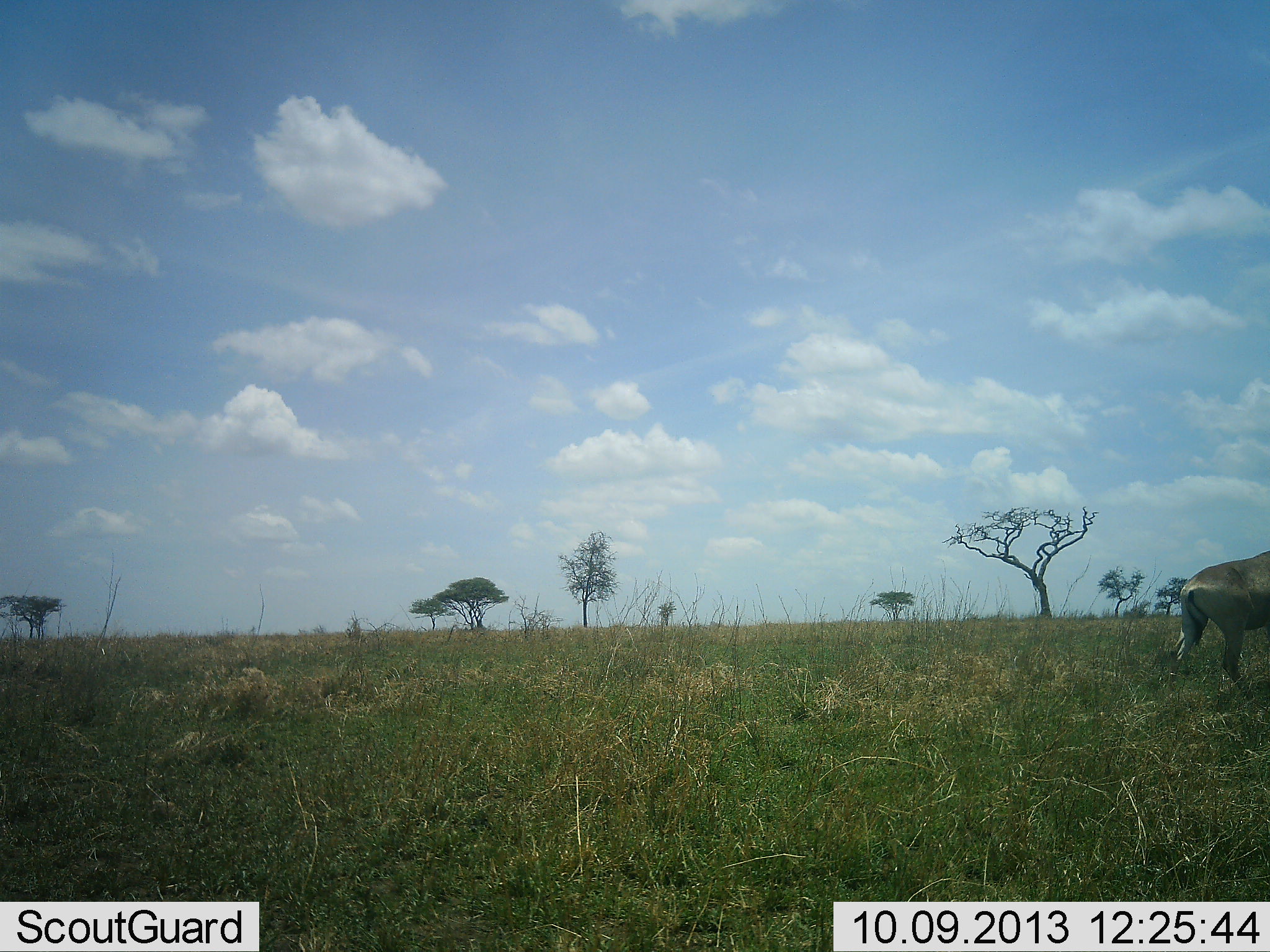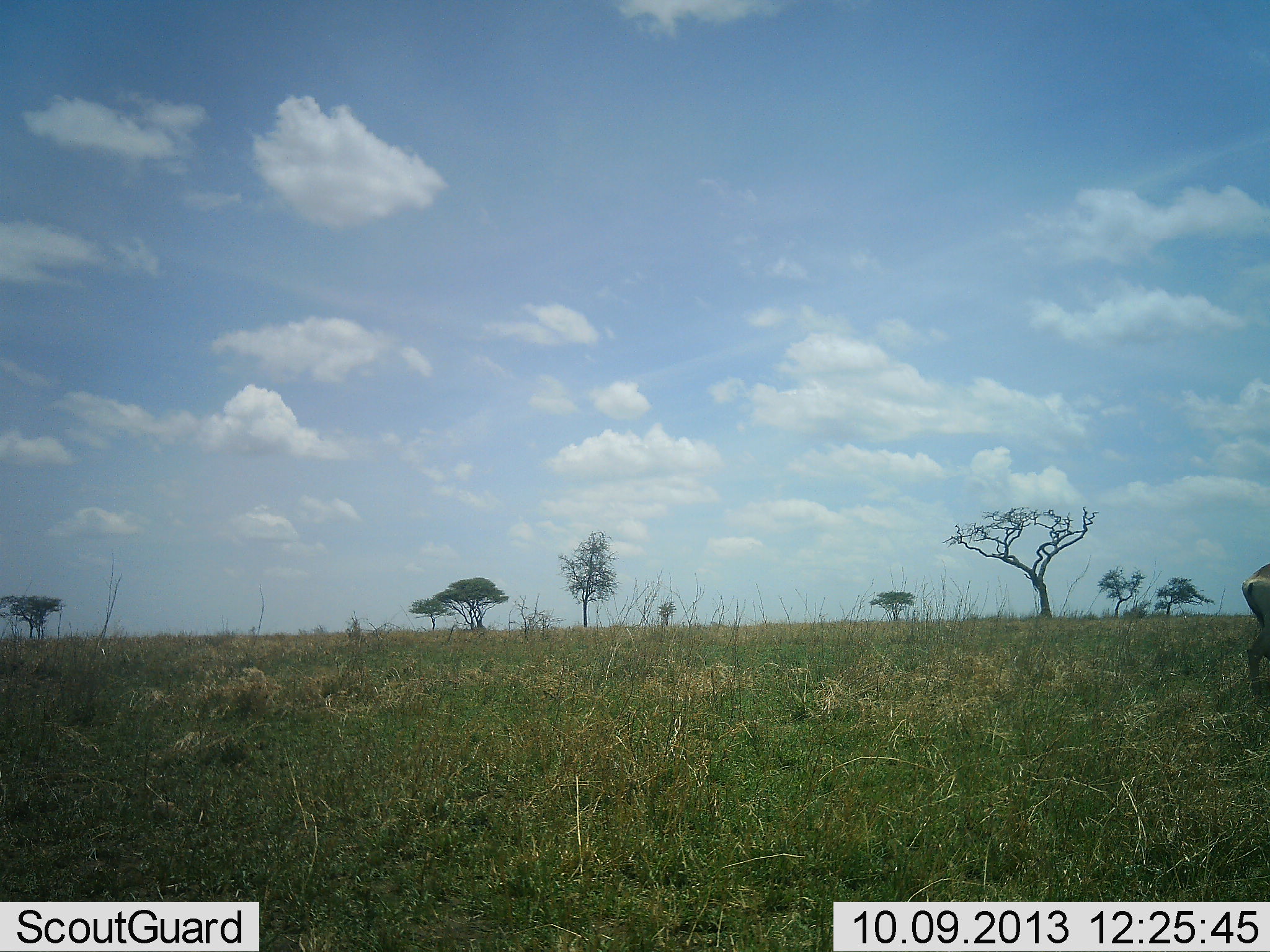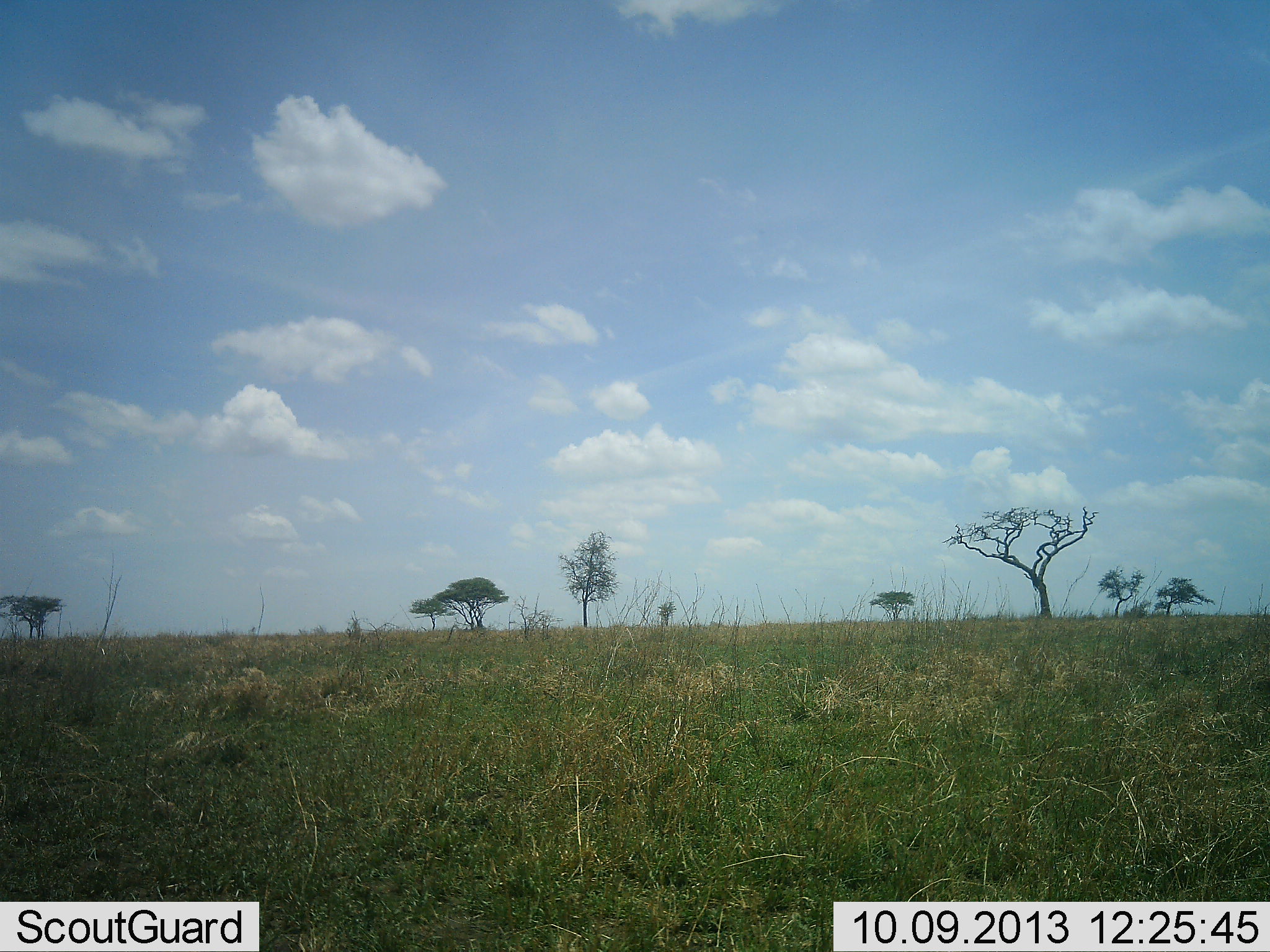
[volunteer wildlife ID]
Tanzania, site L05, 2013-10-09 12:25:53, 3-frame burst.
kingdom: Animalia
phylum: Chordata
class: Mammalia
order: Artiodactyla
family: Bovidae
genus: Alcelaphus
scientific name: Alcelaphus buselaphus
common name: hartebeest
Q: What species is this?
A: Hartebeest (Alcelaphus buselaphus).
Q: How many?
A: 1.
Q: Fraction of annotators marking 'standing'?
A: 0%.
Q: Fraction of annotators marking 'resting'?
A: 0%.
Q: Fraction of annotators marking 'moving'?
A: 100%.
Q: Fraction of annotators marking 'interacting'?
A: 0%.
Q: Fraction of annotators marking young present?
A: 0%.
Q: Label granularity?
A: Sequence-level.